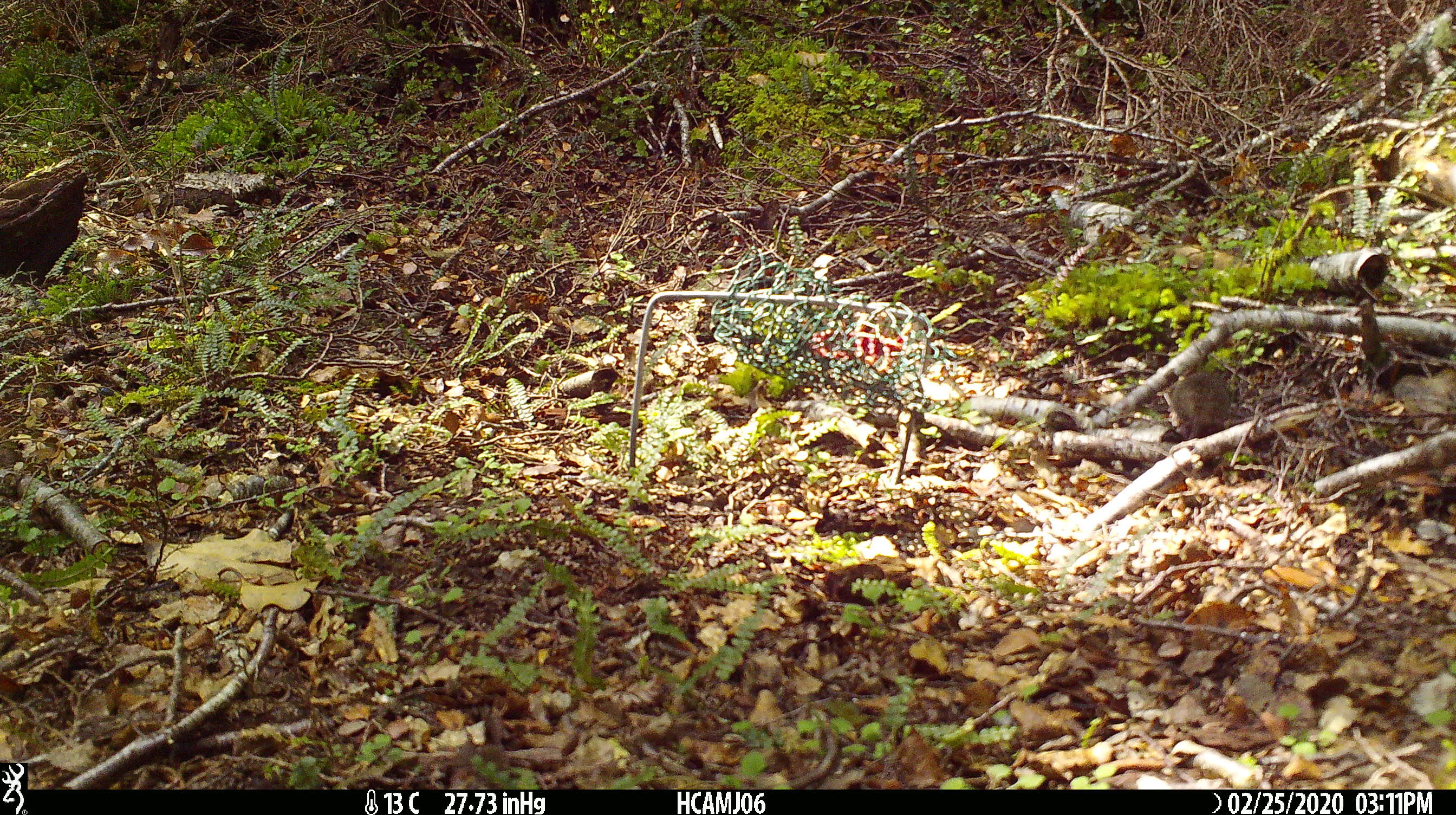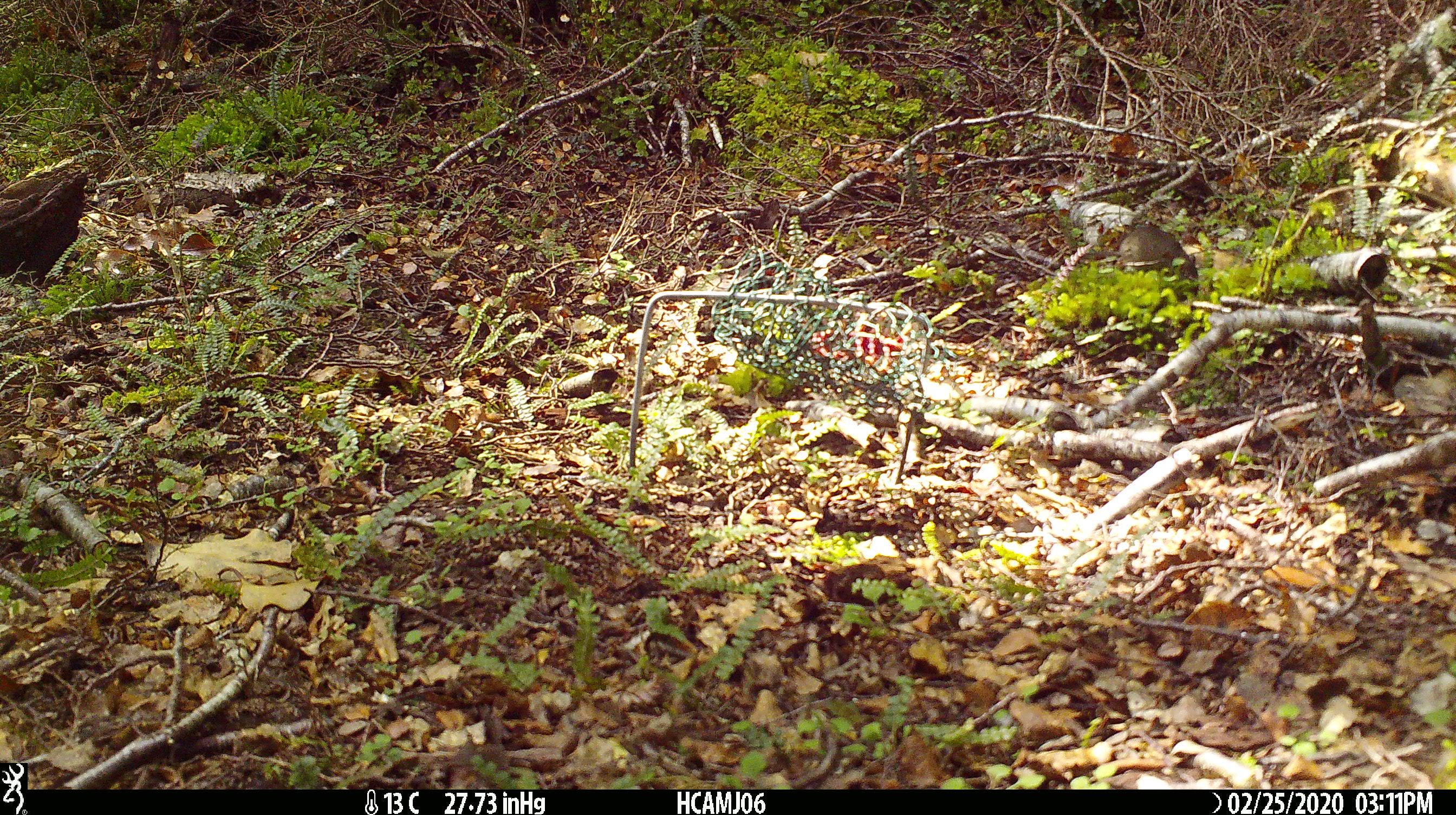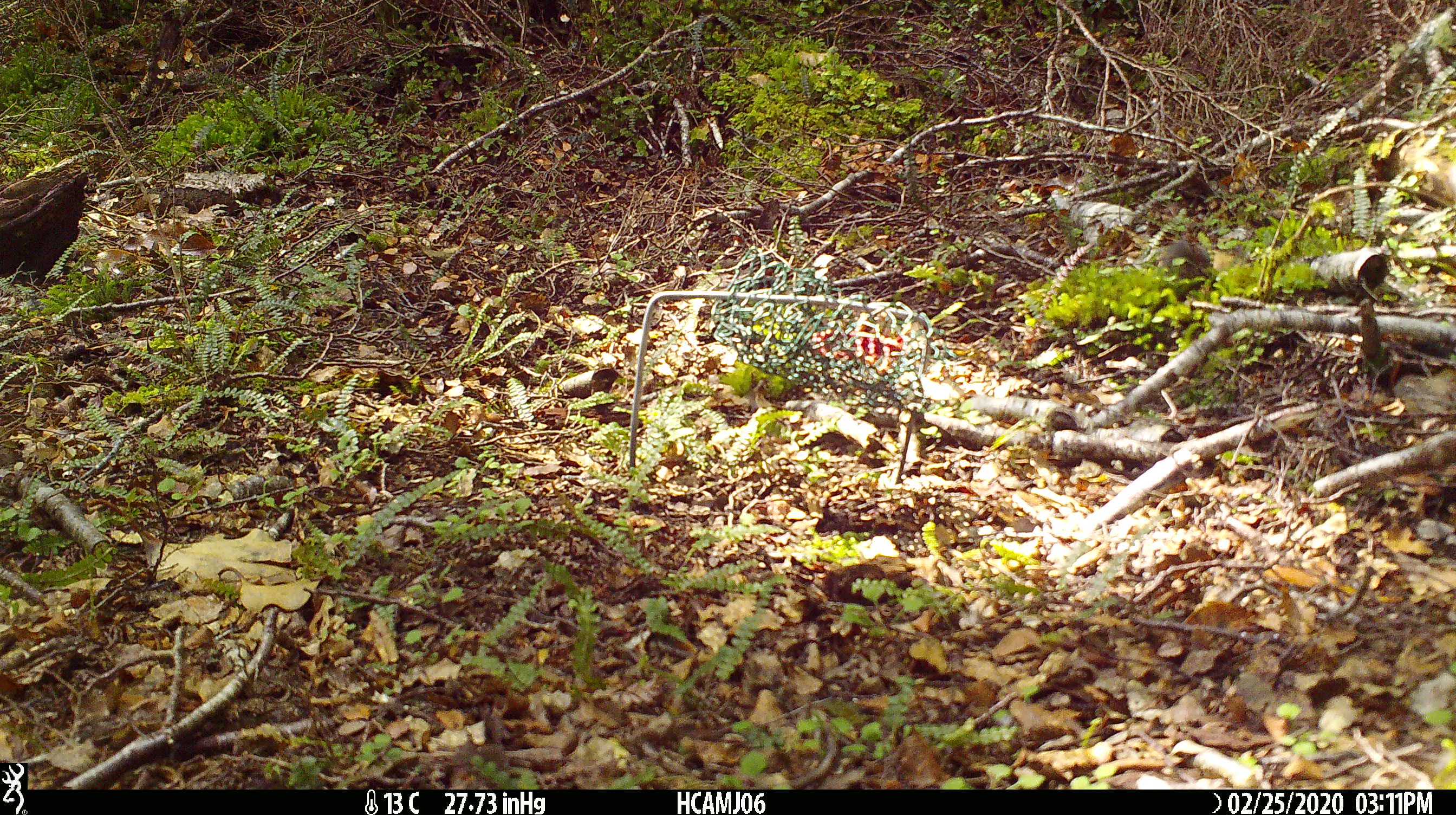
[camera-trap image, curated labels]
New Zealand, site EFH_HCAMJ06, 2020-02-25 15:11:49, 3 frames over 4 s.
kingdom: Animalia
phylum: Chordata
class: Mammalia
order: Rodentia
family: Muridae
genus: Mus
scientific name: Mus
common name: mouse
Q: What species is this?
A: Mouse (Mus).